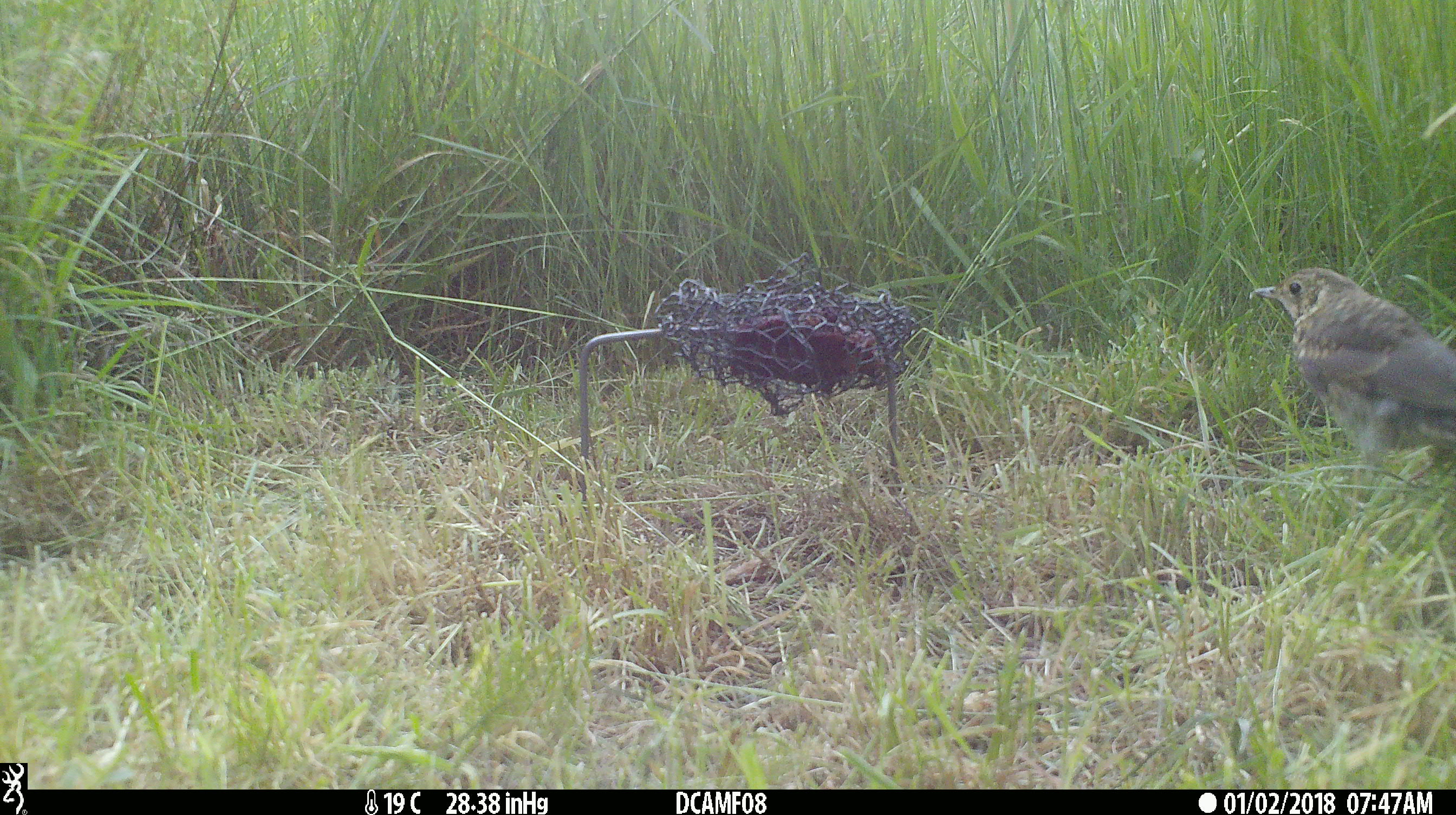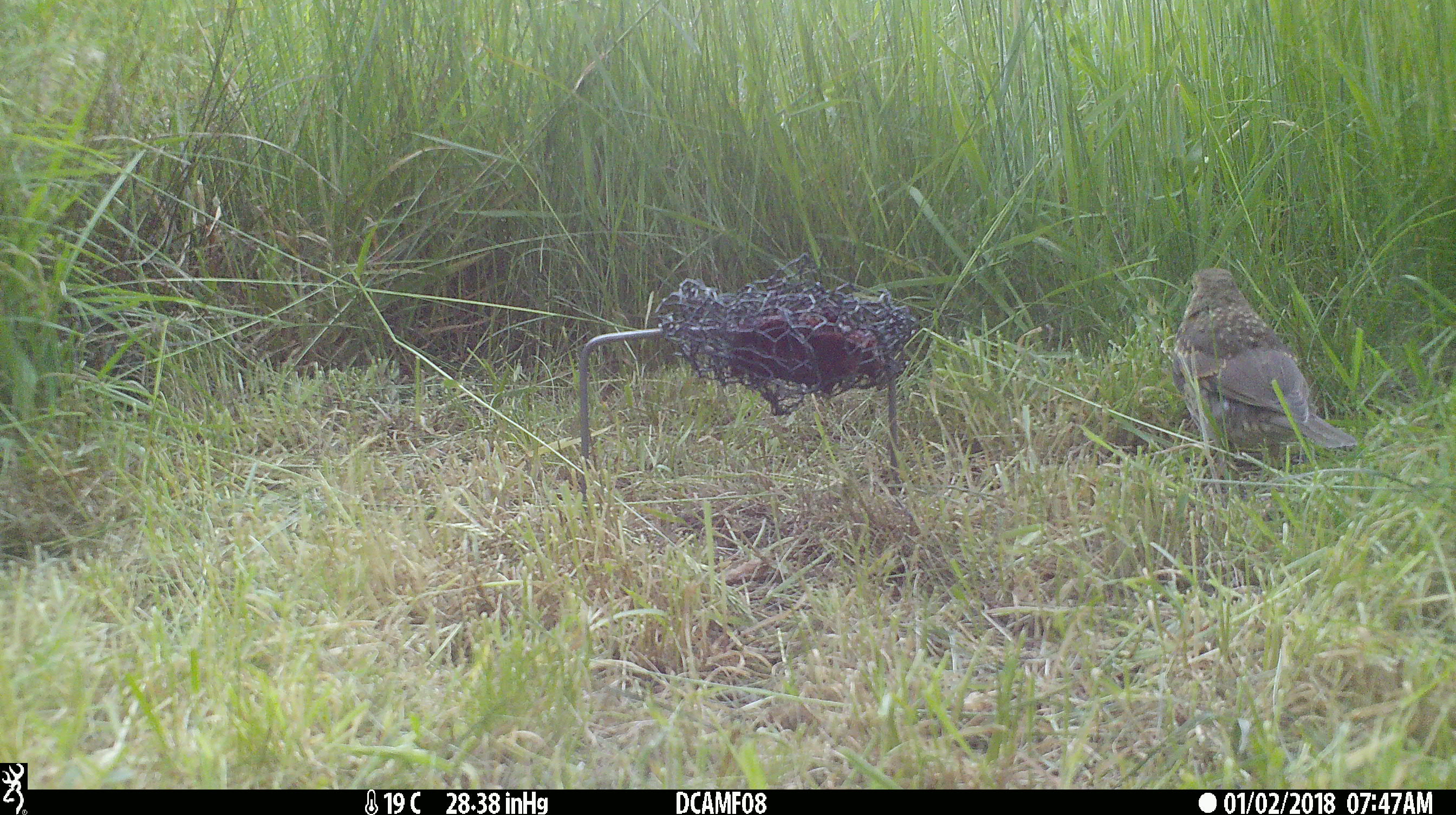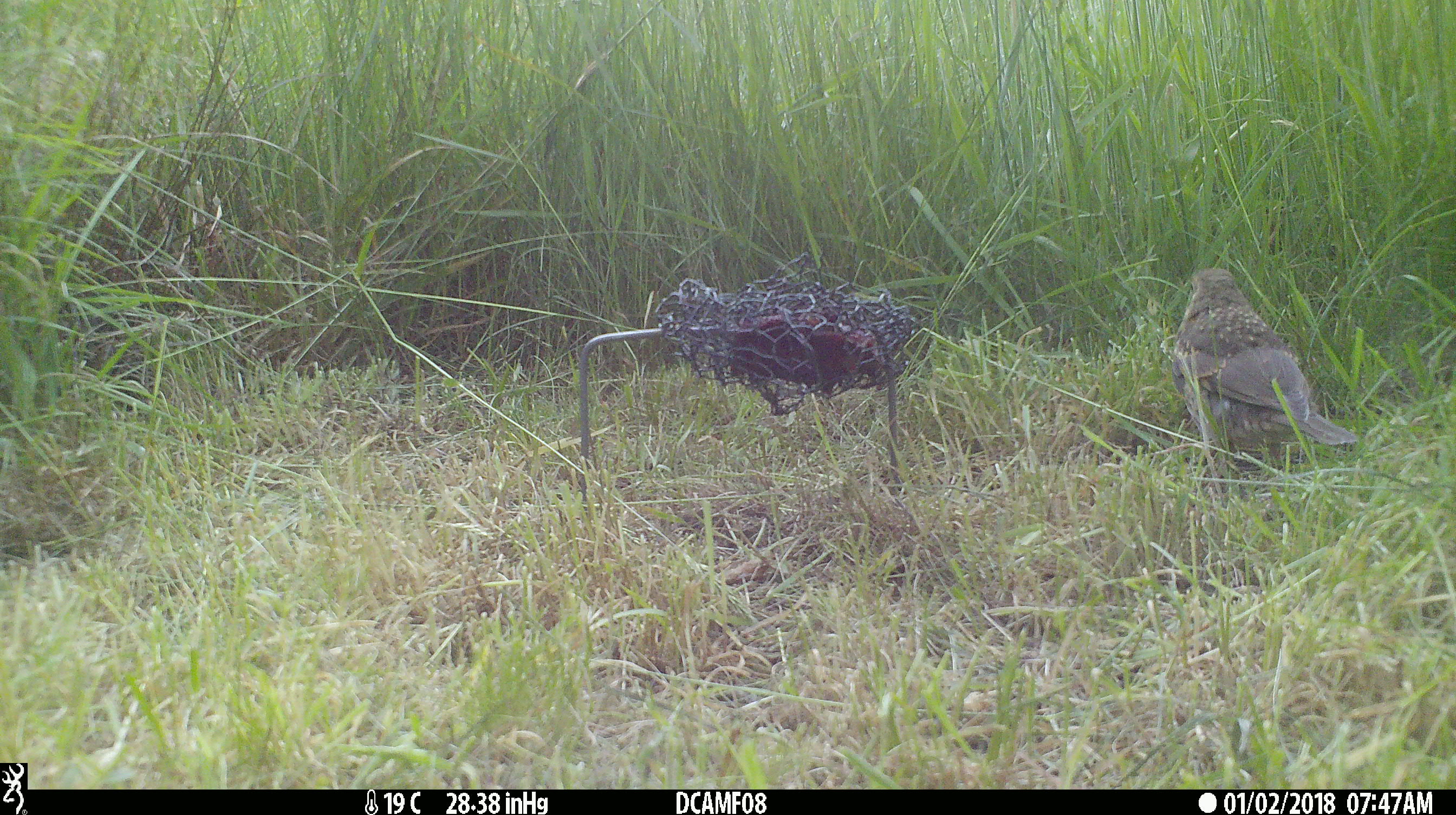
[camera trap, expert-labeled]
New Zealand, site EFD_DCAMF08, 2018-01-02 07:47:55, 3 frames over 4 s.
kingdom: Animalia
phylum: Chordata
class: Aves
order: Passeriformes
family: Turdidae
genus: Turdus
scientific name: Turdus philomelos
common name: song thrush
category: thrush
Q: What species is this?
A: Thrush (song thrush) (Turdus philomelos).